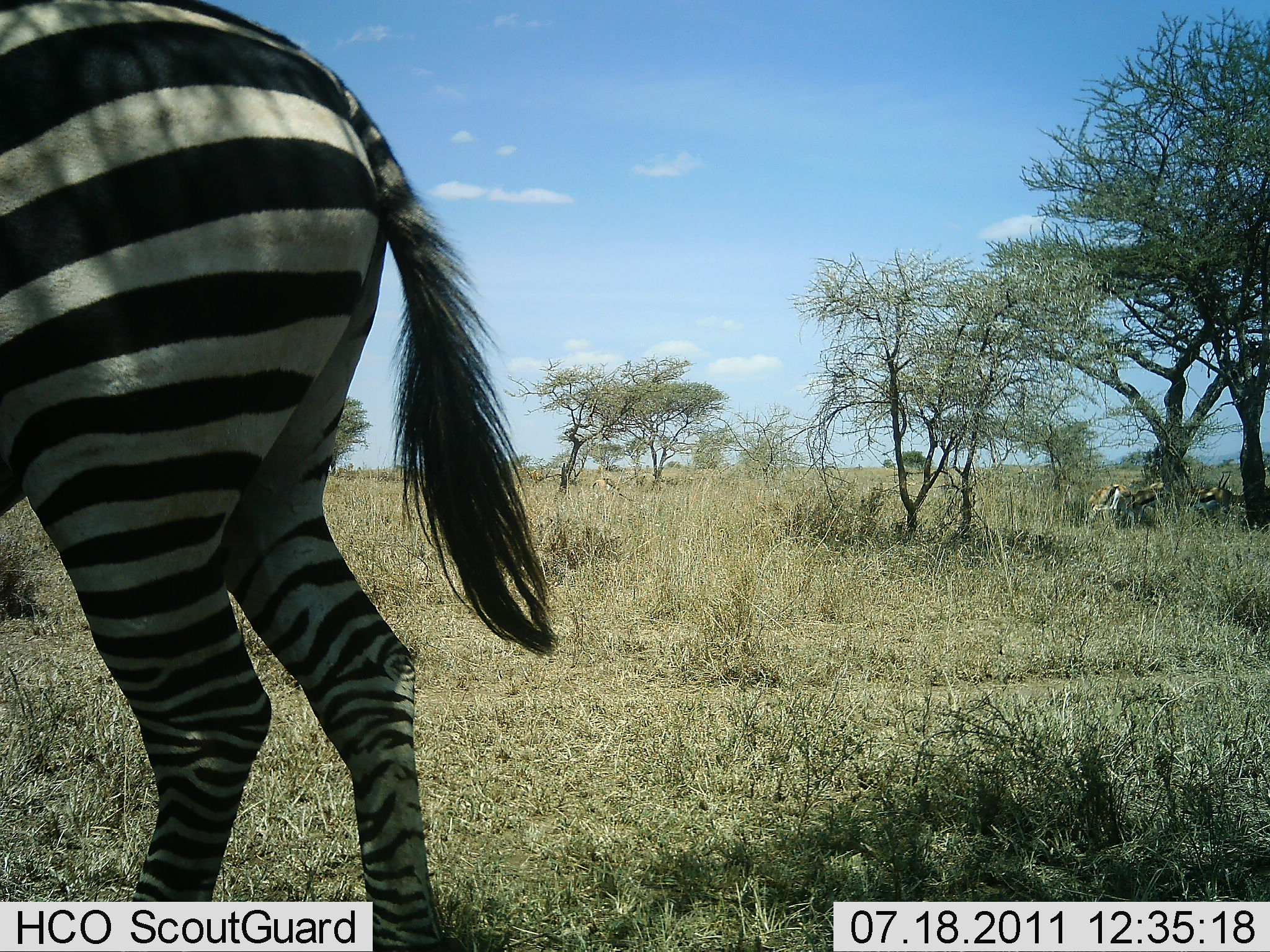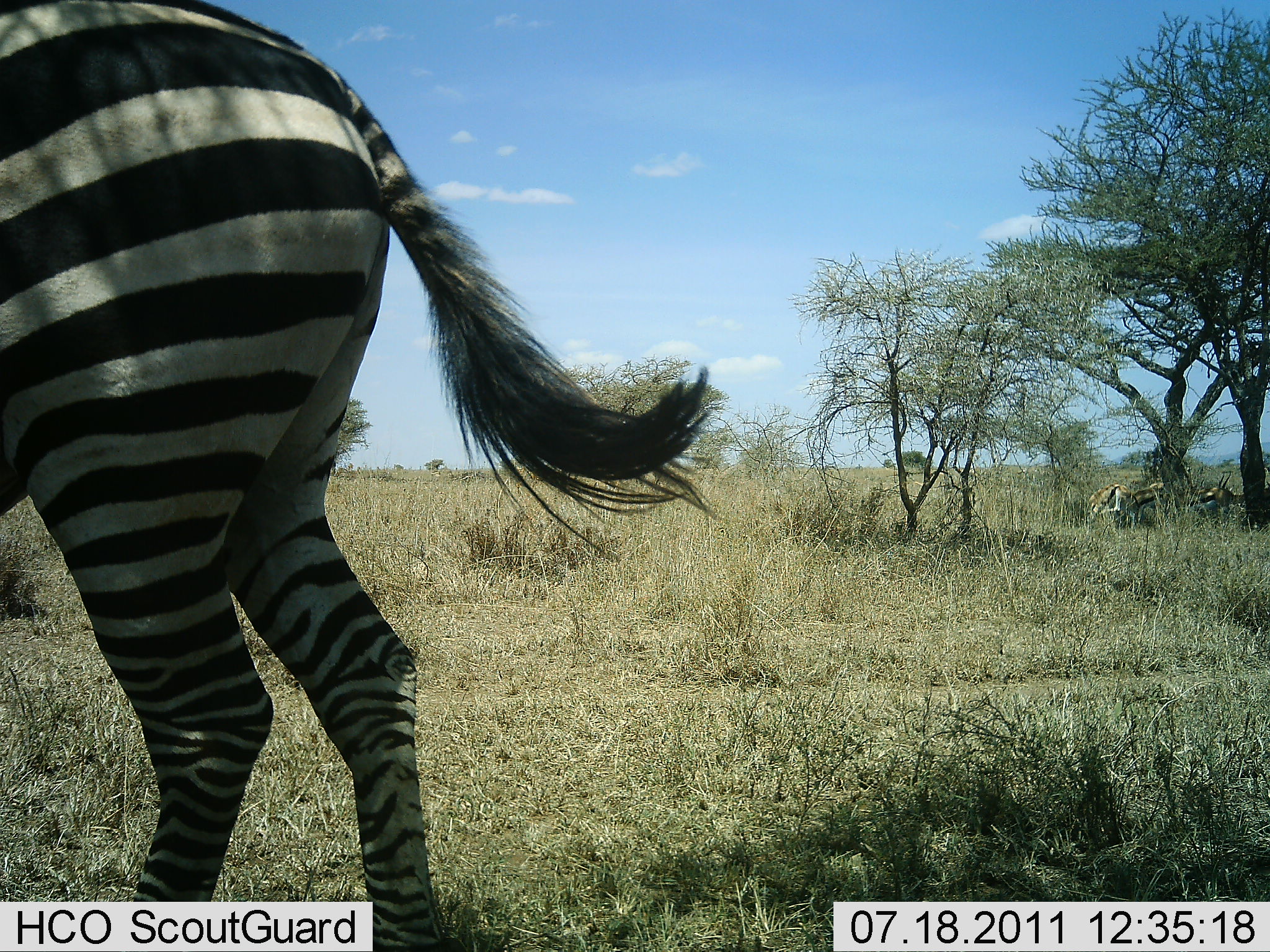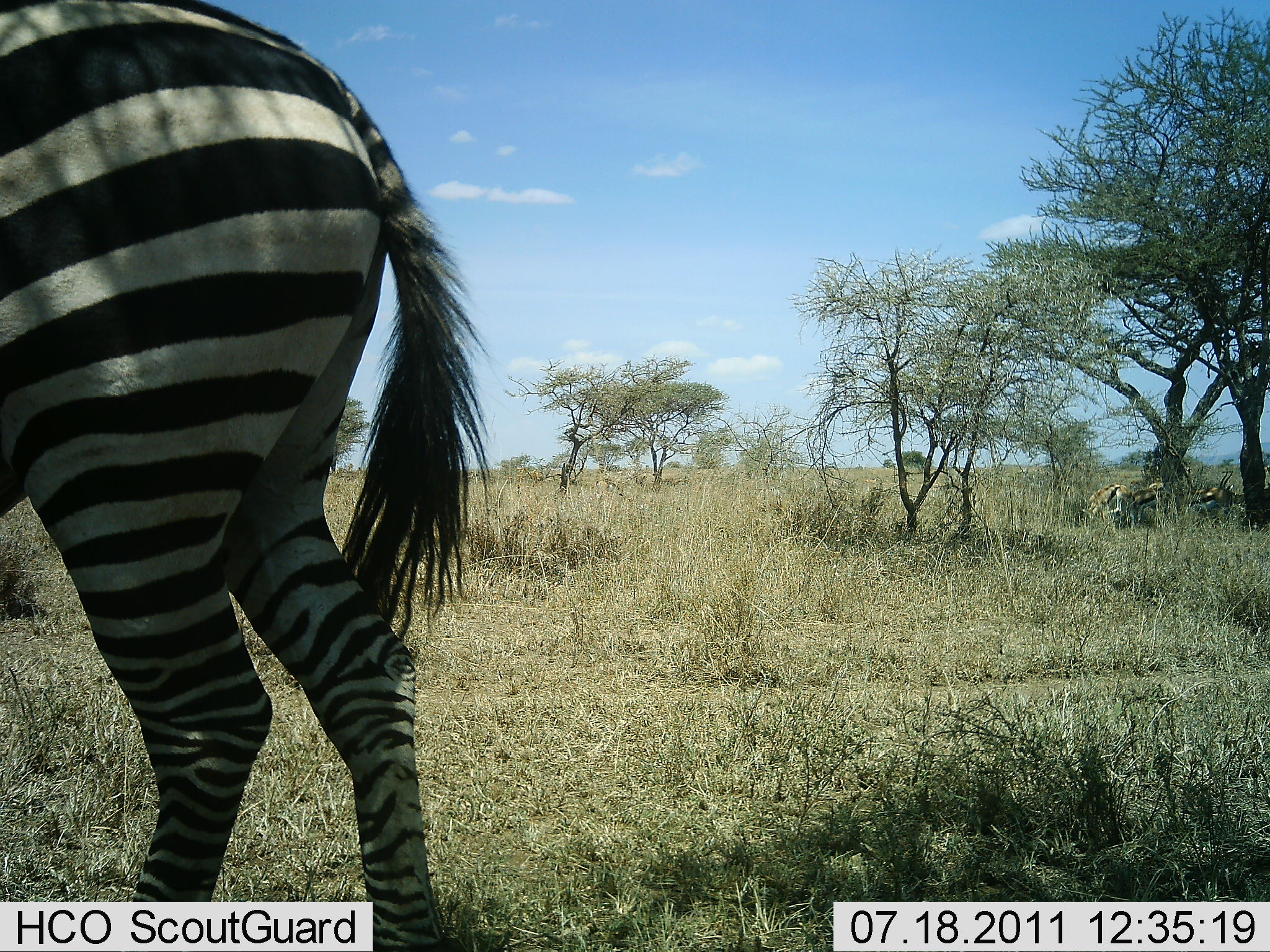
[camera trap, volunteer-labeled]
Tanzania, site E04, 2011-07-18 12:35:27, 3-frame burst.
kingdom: Animalia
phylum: Chordata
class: Mammalia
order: Artiodactyla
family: Bovidae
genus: Eudorcas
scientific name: Eudorcas thomsonii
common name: thomson's gazelle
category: gazellethomsons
Gazellethomsons (thomson's gazelle) (Eudorcas thomsonii), count 3. Behavior (volunteer vote fractions): standing 73%, resting 18%, moving 9%, interacting 0%. Young present (vote fraction): 0%. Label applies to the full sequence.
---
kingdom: Animalia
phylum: Chordata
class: Mammalia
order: Perissodactyla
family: Equidae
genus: Equus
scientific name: Equus quagga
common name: plains zebra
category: zebra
Zebra (plains zebra) (Equus quagga), count 1. Behavior (volunteer vote fractions): standing 80%, resting 0%, moving 20%, interacting 0%. Young present (vote fraction): 0%. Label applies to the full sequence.